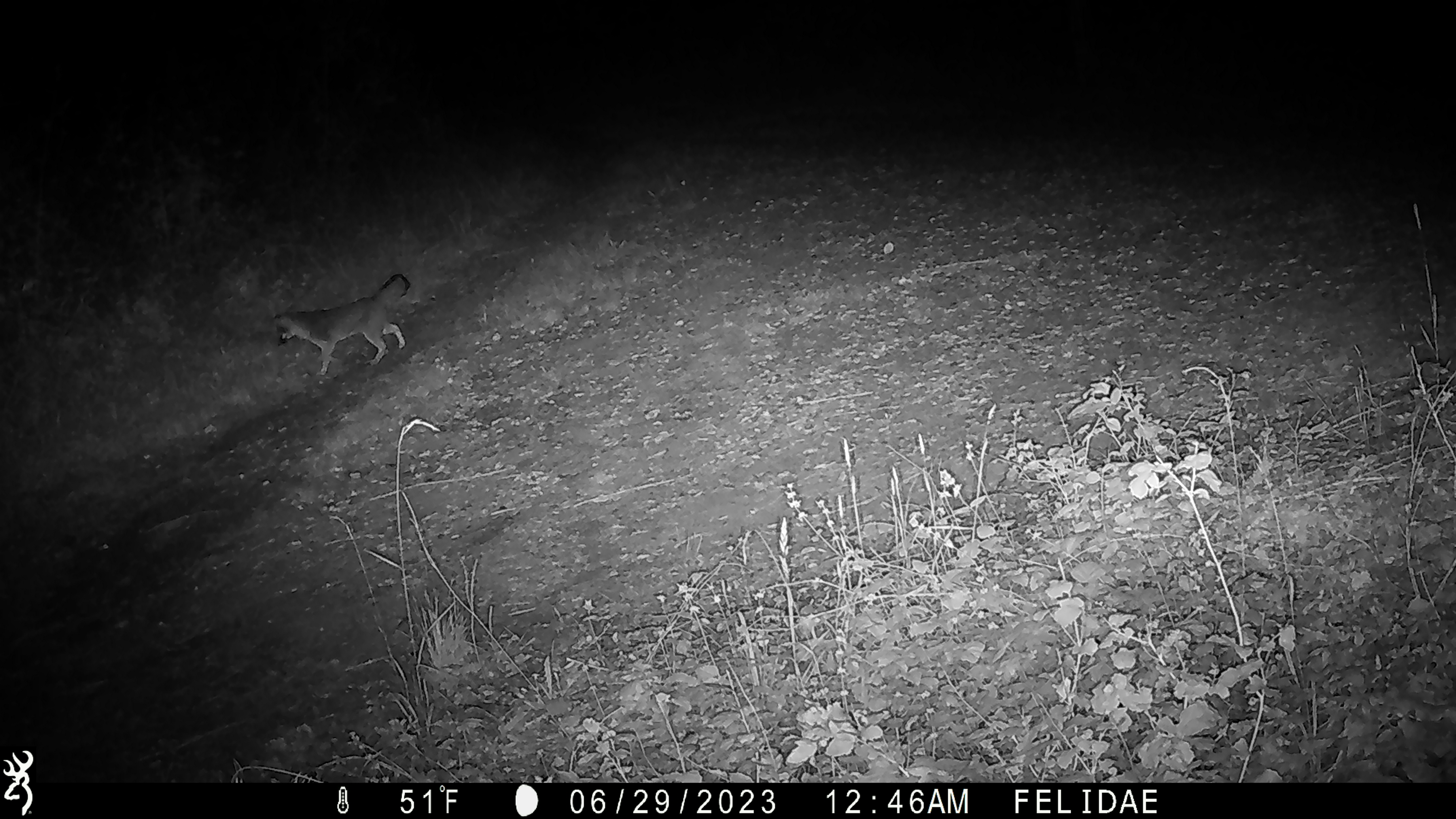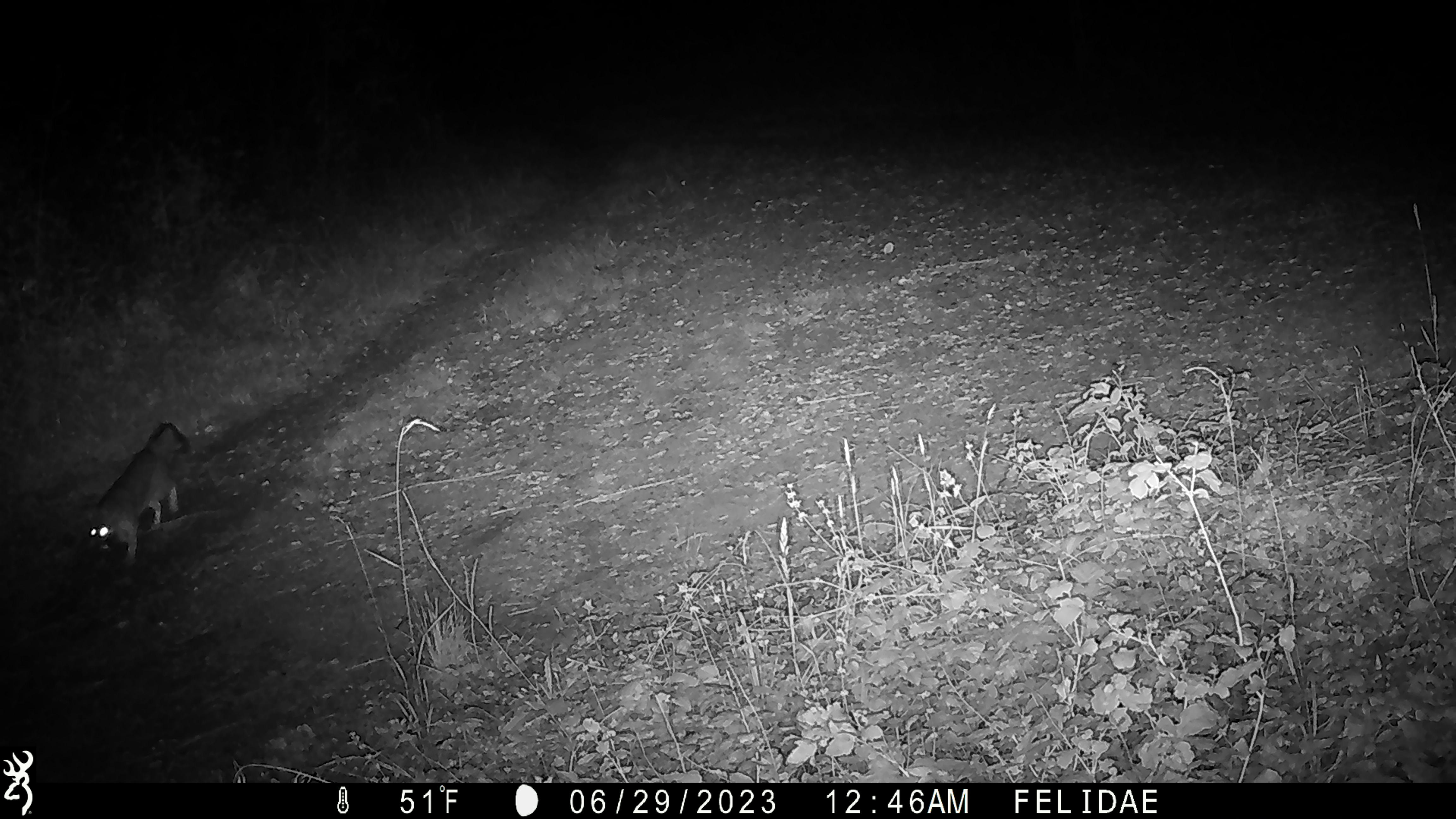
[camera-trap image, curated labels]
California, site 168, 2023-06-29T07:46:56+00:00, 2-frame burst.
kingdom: Animalia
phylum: Chordata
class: Mammalia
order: Carnivora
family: Canidae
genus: Urocyon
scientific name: Urocyon cinereoargenteus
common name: gray fox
Gray fox (Urocyon cinereoargenteus).